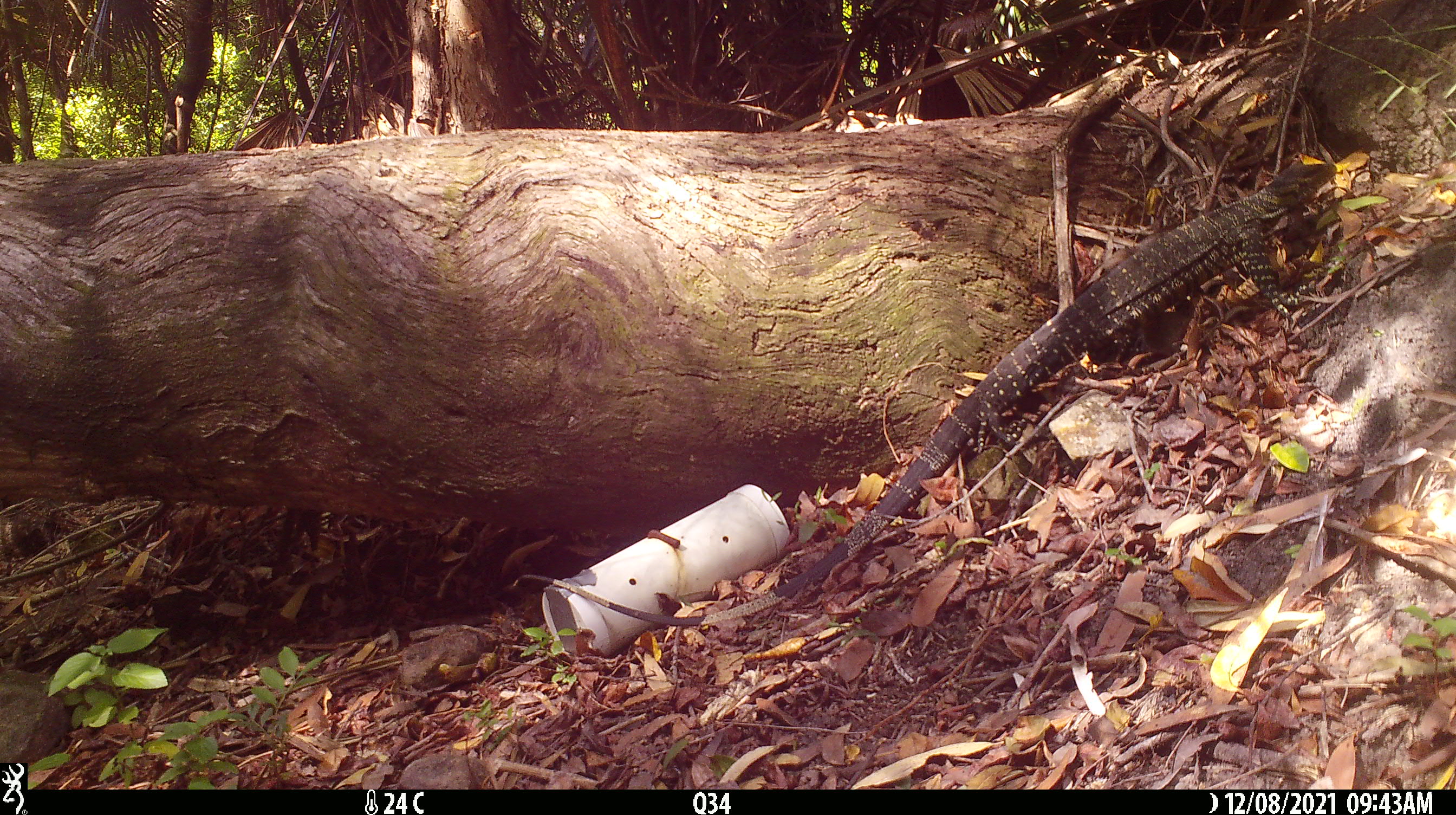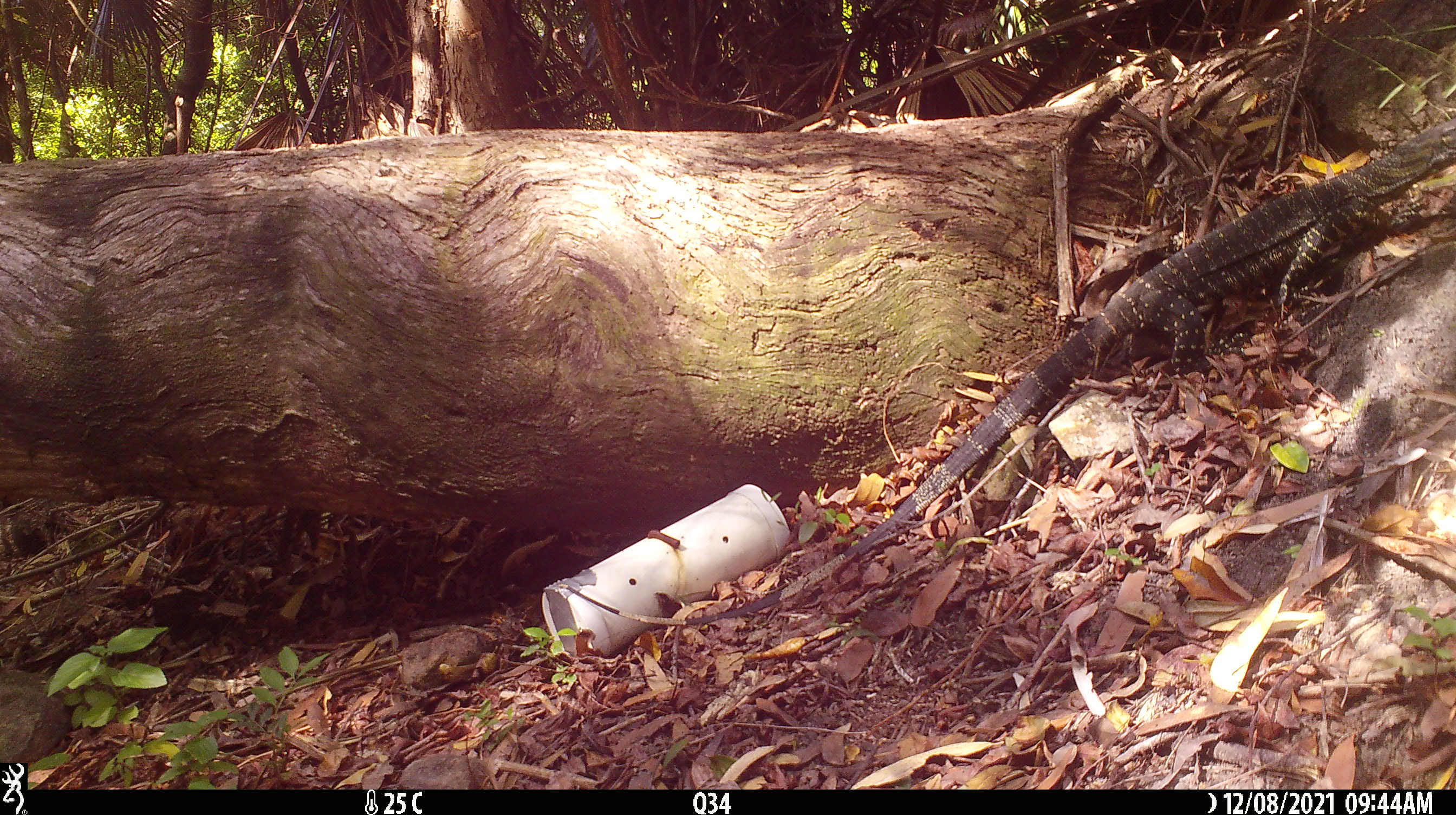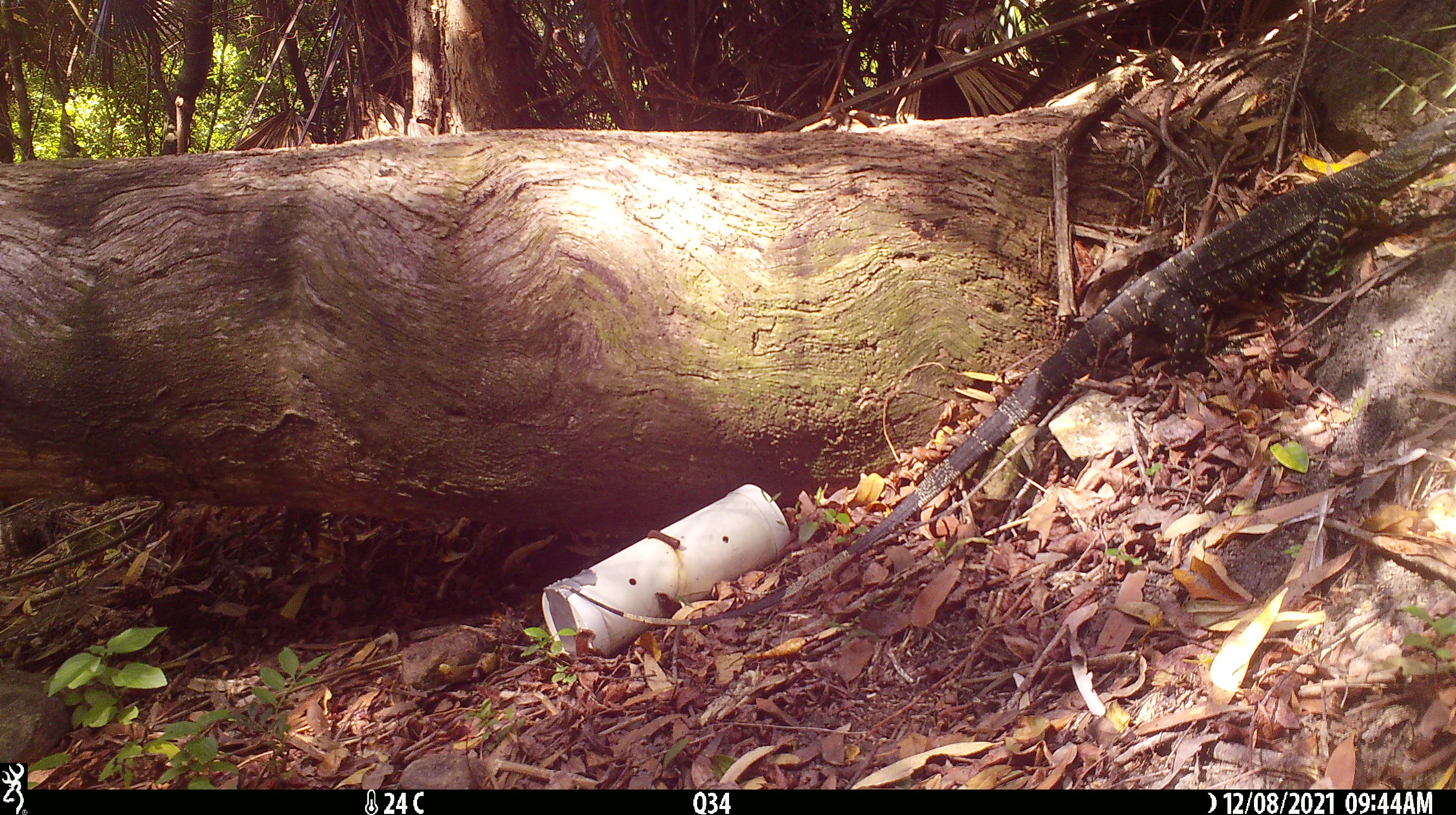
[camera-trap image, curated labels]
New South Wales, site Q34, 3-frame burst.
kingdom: Animalia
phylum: Chordata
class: Reptilia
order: Squamata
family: Varanidae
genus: Varanus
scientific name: Varanus varius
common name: lace monitor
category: goanna